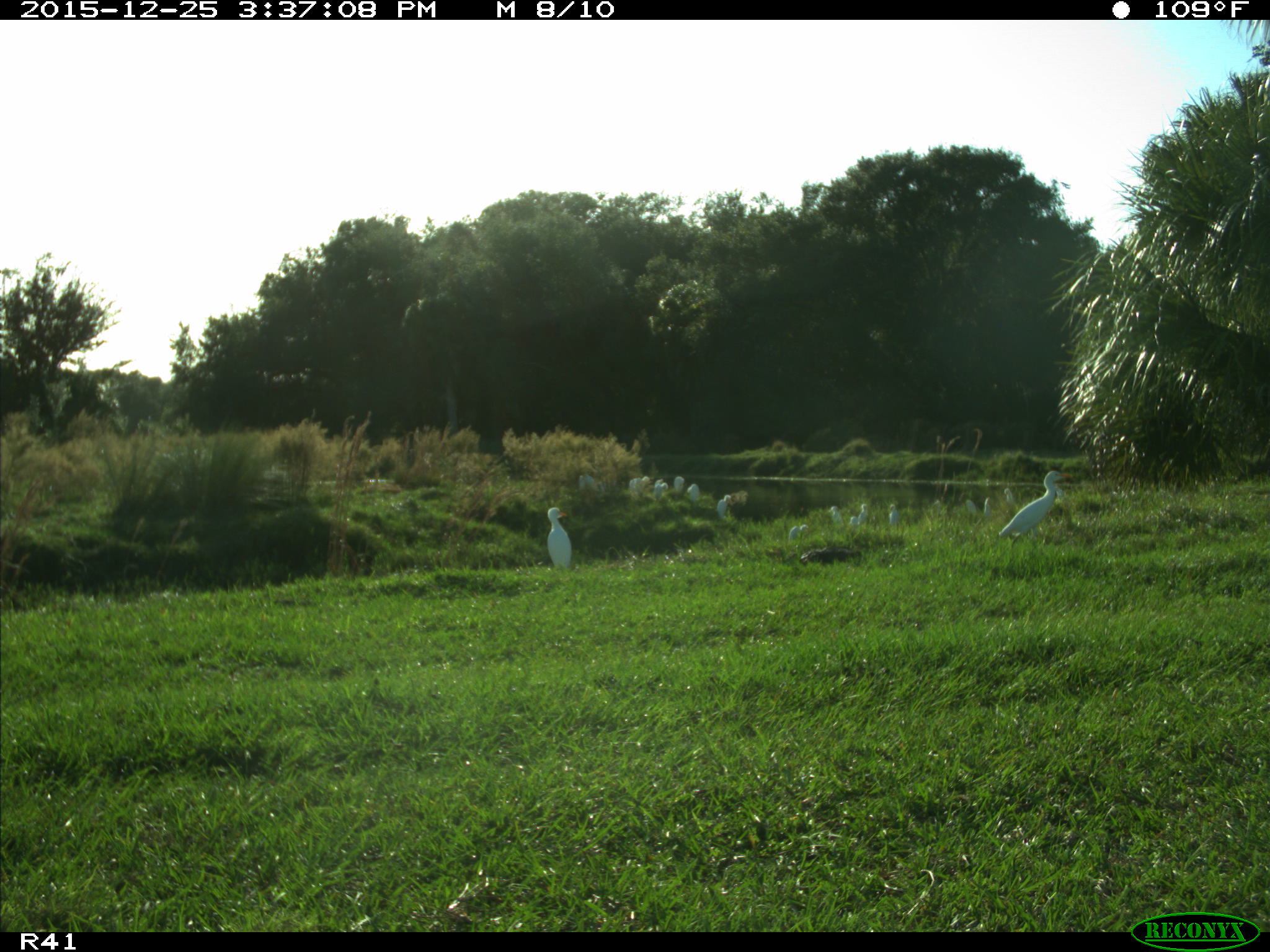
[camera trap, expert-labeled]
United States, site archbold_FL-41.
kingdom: Animalia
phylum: Chordata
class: Aves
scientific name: Aves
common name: birds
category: unidentified bird